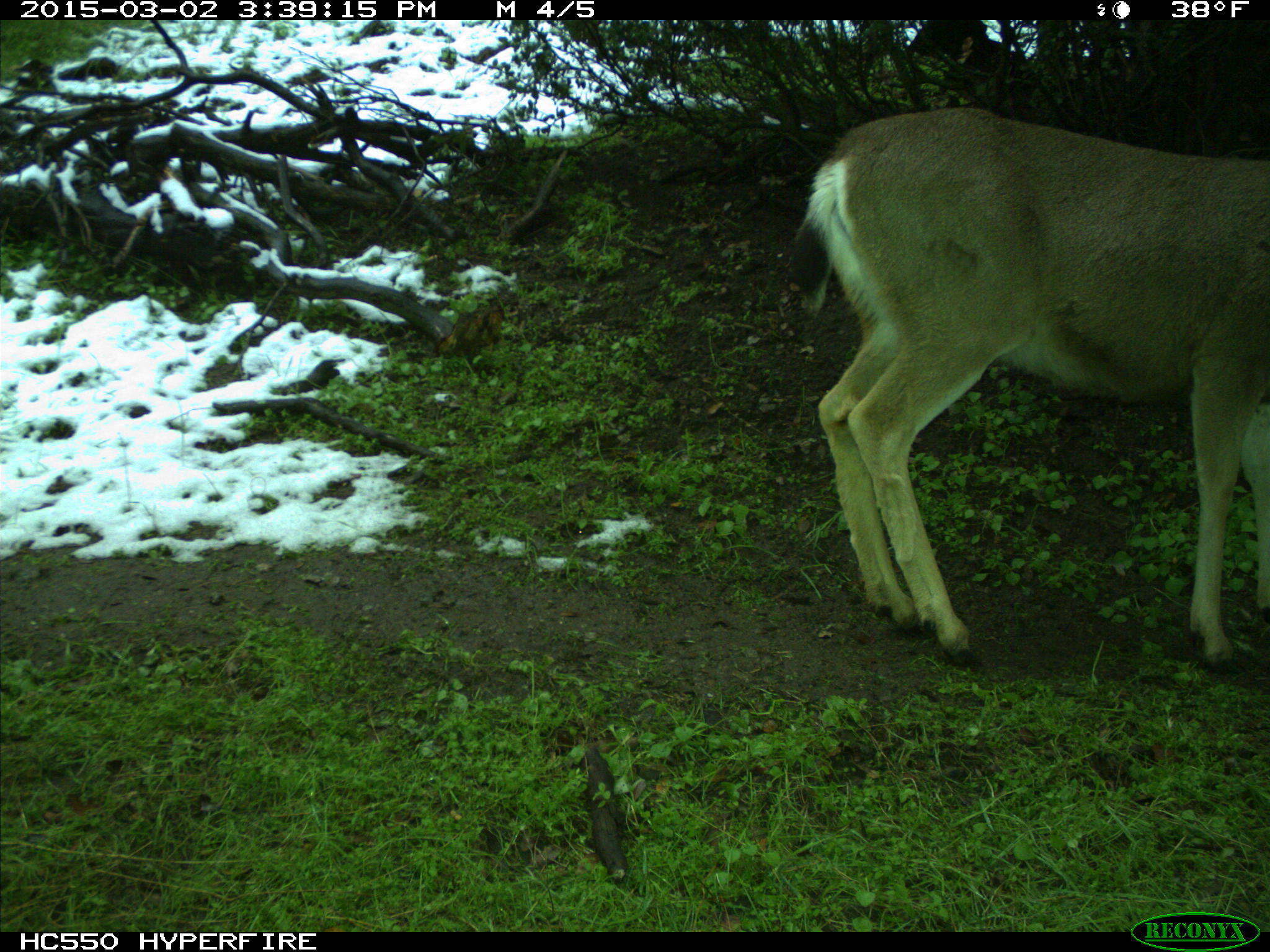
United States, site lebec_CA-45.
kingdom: Animalia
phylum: Chordata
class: Mammalia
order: Artiodactyla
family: Cervidae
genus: Odocoileus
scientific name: Odocoileus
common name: deer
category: unidentified deer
Unidentified deer (deer) (Odocoileus).